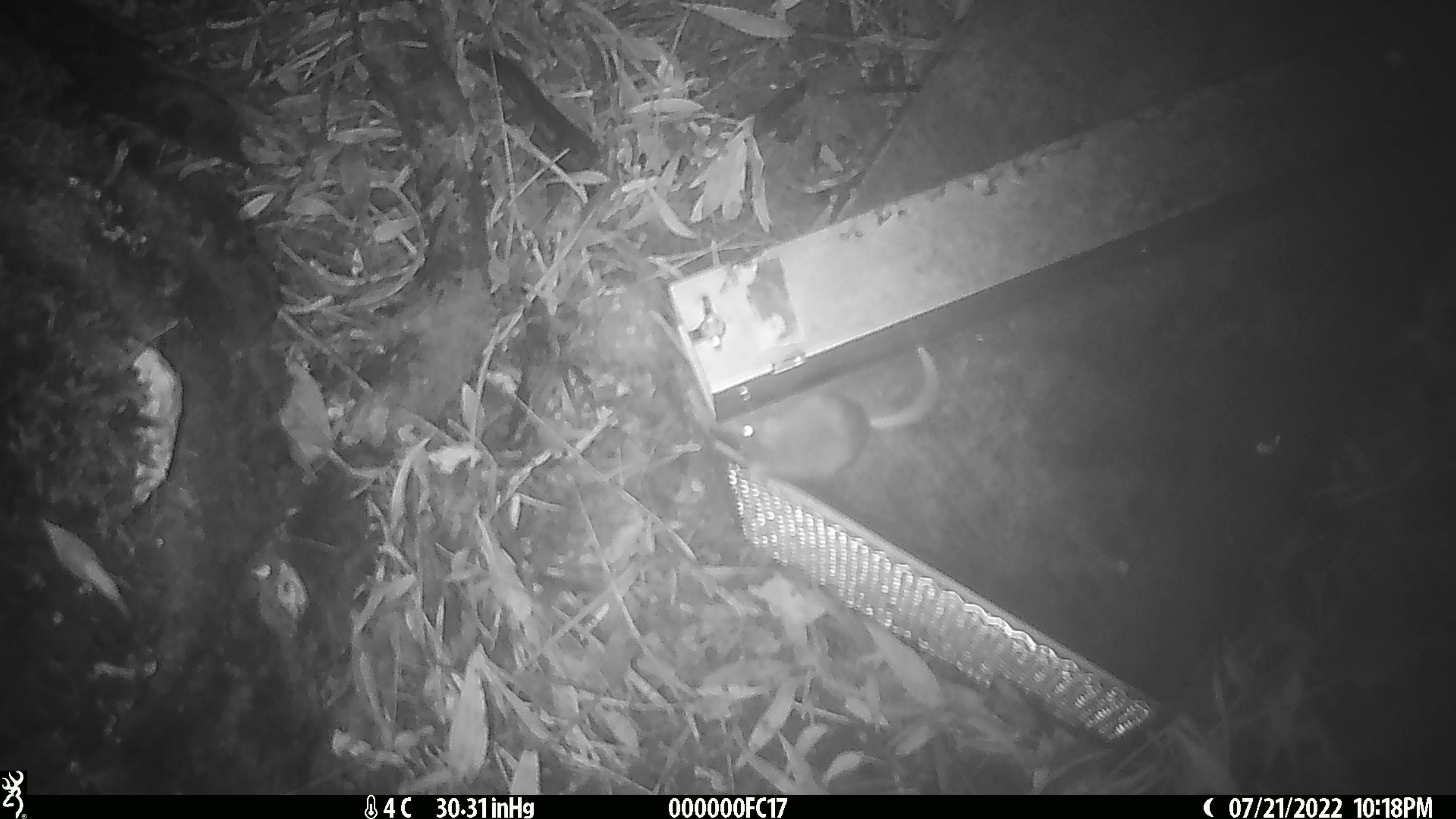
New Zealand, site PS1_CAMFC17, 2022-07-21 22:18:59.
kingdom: Animalia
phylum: Chordata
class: Mammalia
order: Rodentia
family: Muridae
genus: Mus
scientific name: Mus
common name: mouse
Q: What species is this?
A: Mouse (Mus).